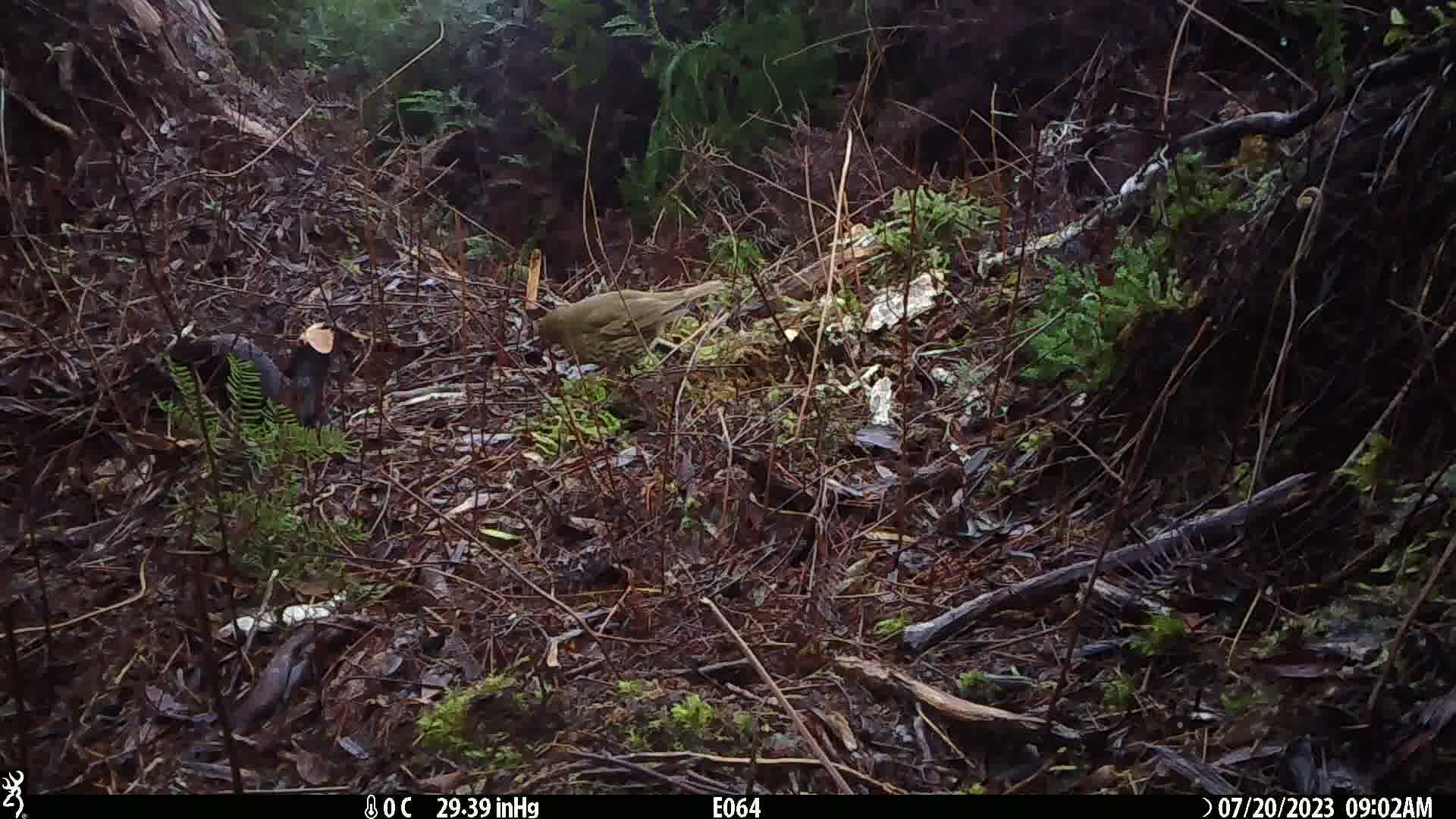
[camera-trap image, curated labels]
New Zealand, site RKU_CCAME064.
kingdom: Animalia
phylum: Chordata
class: Aves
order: Passeriformes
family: Turdidae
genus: Turdus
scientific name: Turdus philomelos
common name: song thrush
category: thrush